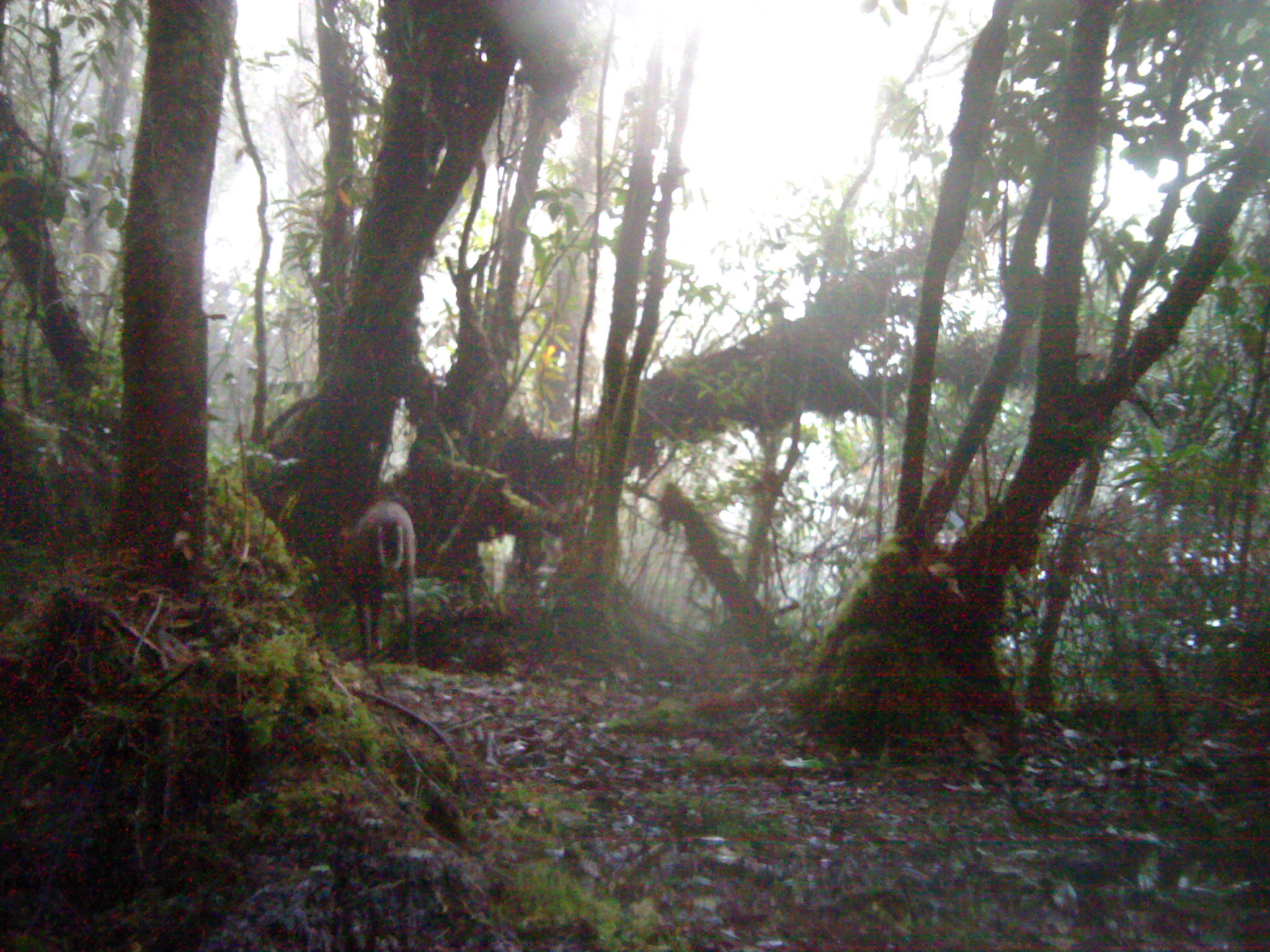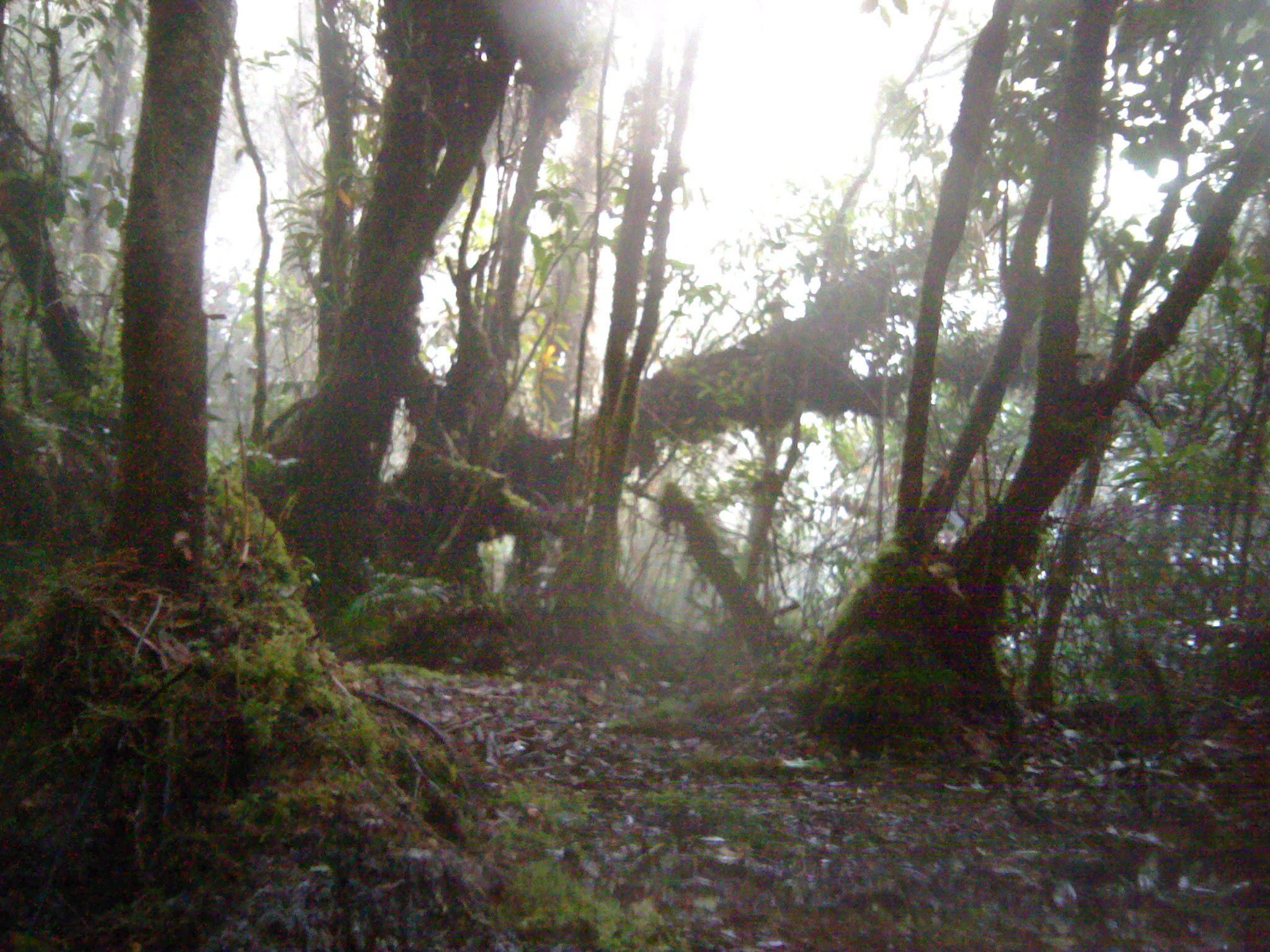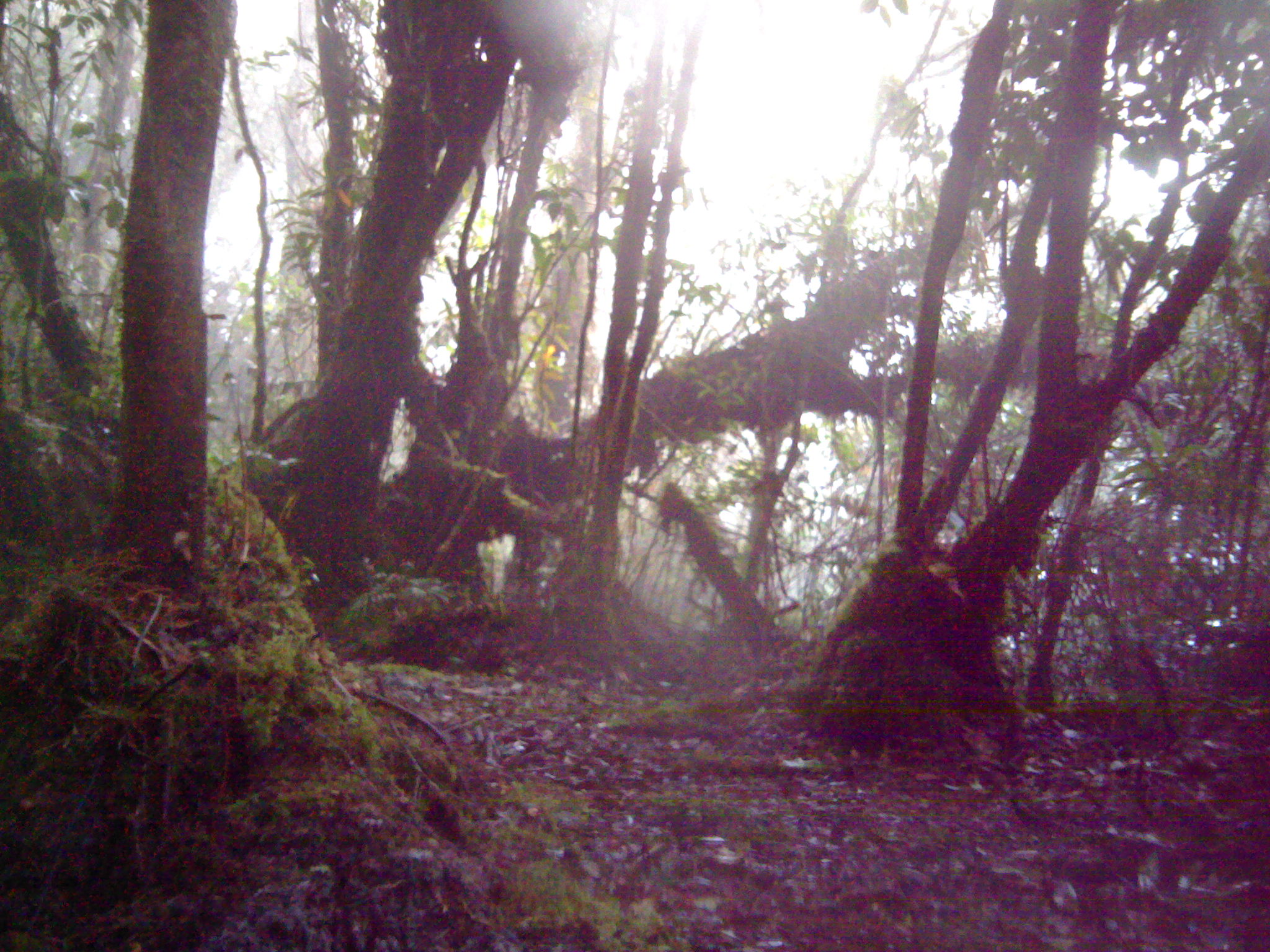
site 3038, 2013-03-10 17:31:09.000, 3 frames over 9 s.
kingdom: Animalia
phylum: Chordata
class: Mammalia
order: Artiodactyla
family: Cervidae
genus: Muntiacus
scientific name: Muntiacus muntjak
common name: southern red muntjac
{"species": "Muntiacus muntjak (southern red muntjac)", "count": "1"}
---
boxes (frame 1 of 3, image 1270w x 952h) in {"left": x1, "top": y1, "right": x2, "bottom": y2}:
muntiacus muntjak: {"left": 336, "top": 498, "right": 418, "bottom": 665}